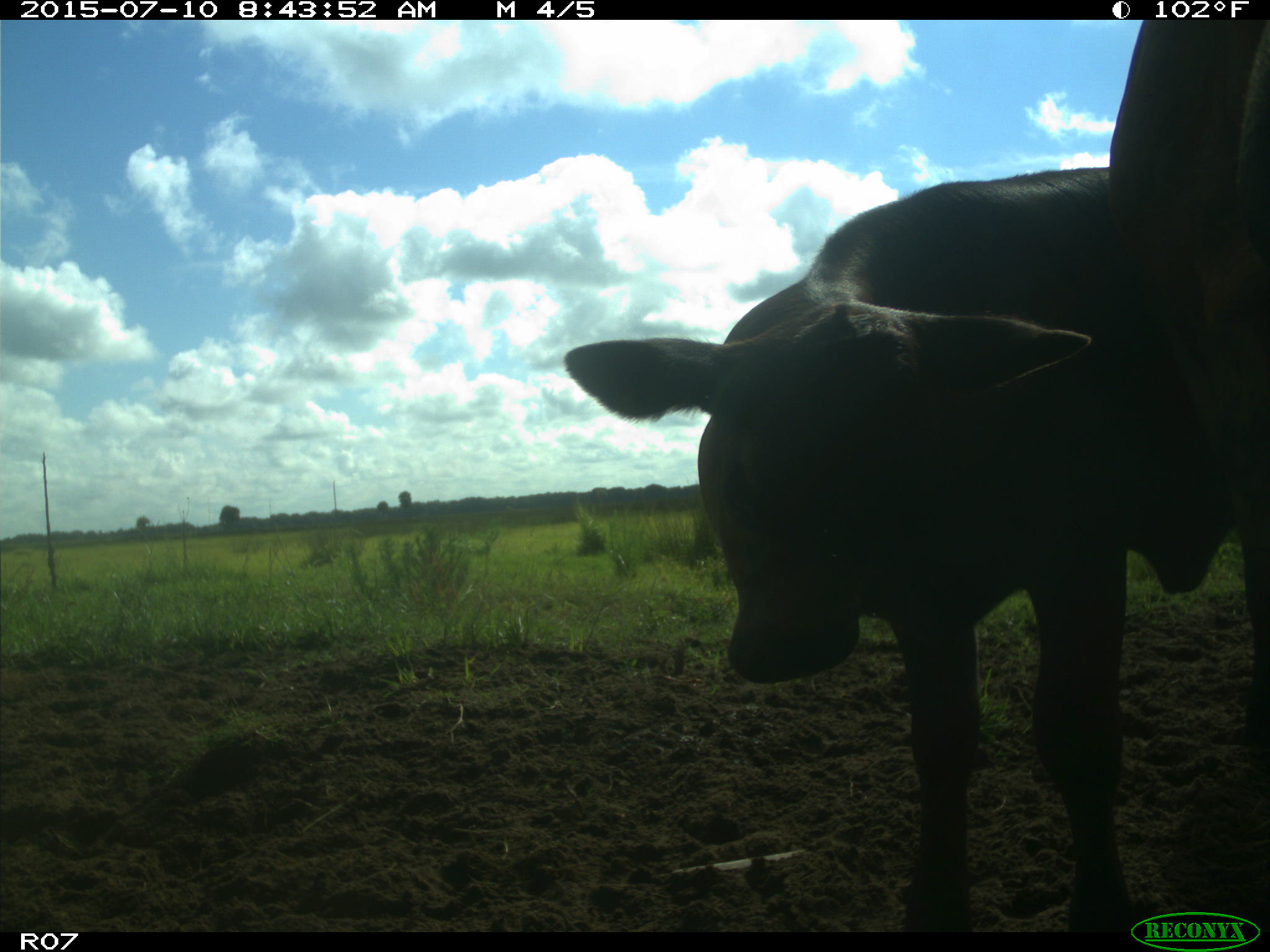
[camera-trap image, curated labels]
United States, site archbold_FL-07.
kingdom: Animalia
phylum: Chordata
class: Mammalia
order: Artiodactyla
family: Bovidae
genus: Bos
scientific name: Bos taurus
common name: domestic cow